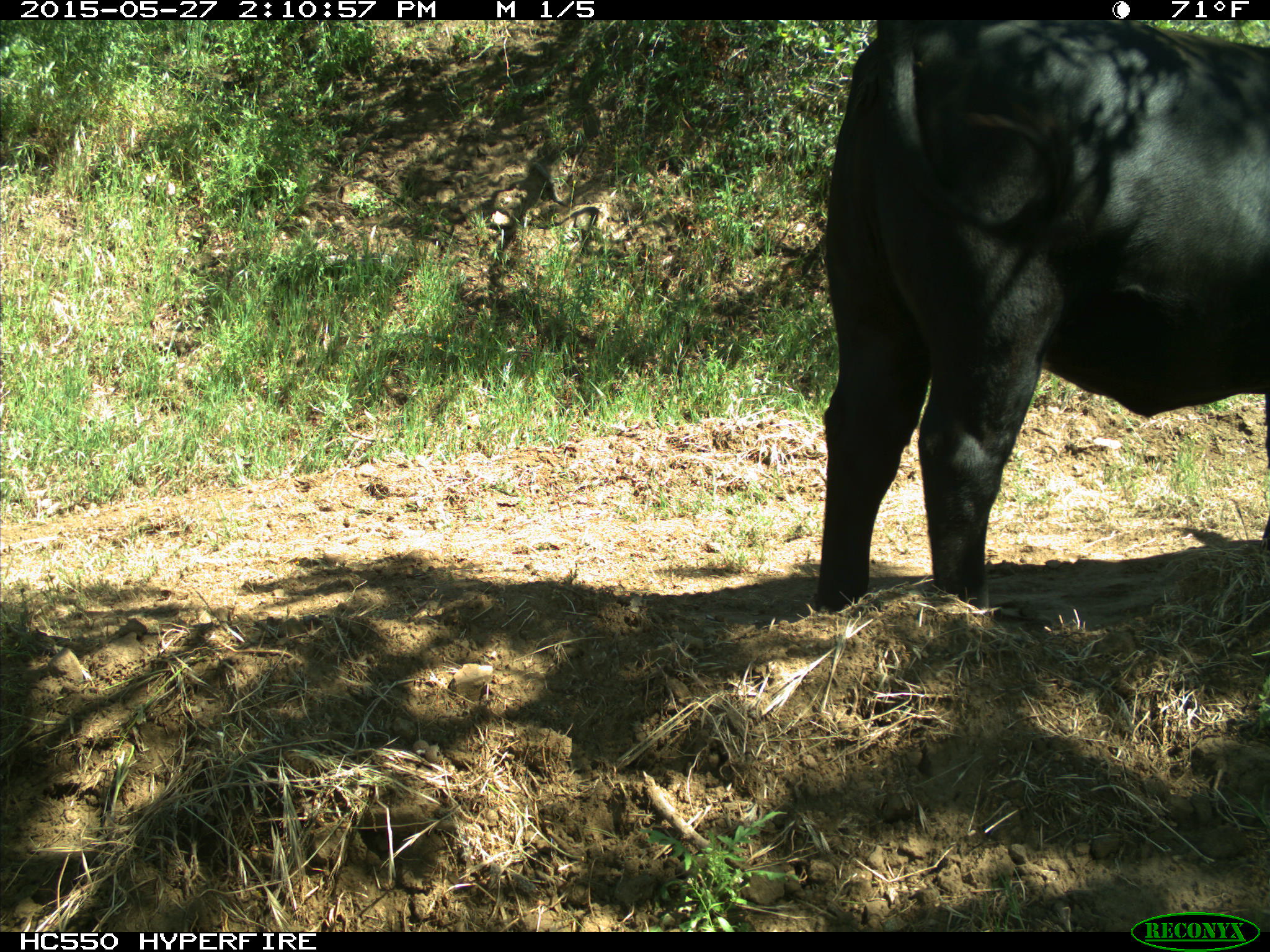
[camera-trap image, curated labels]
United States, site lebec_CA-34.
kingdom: Animalia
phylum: Chordata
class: Mammalia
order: Artiodactyla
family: Bovidae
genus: Bos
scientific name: Bos taurus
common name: domestic cow